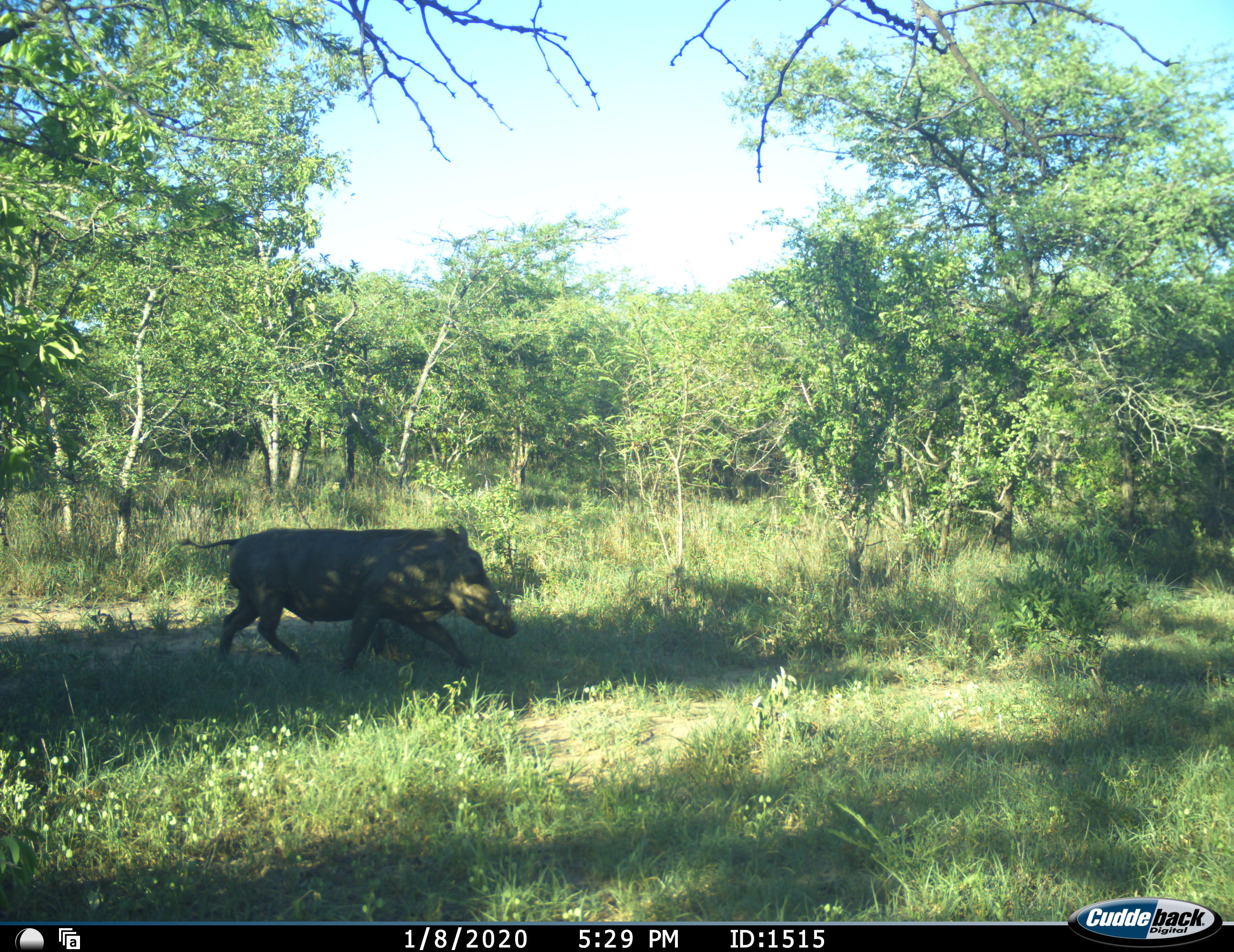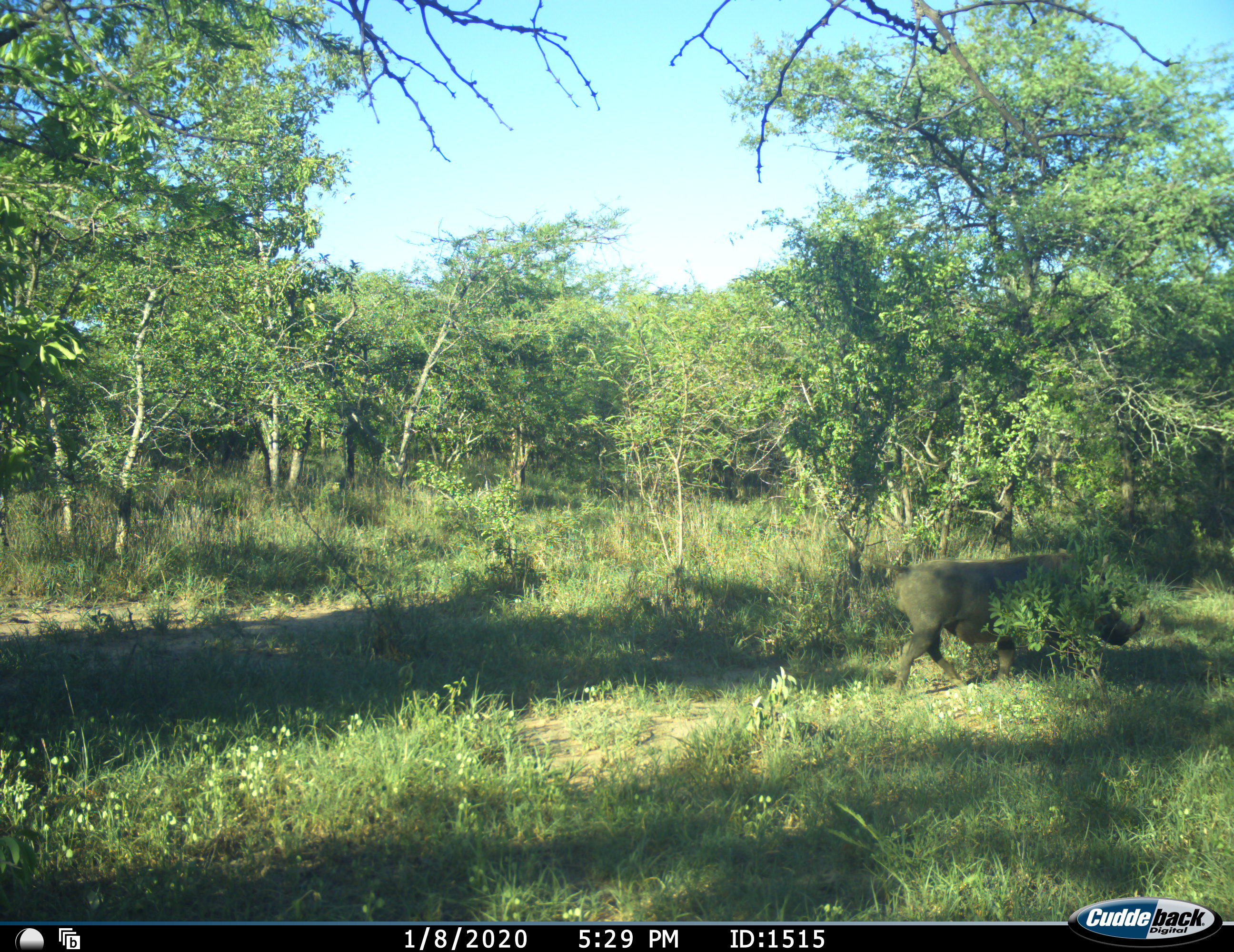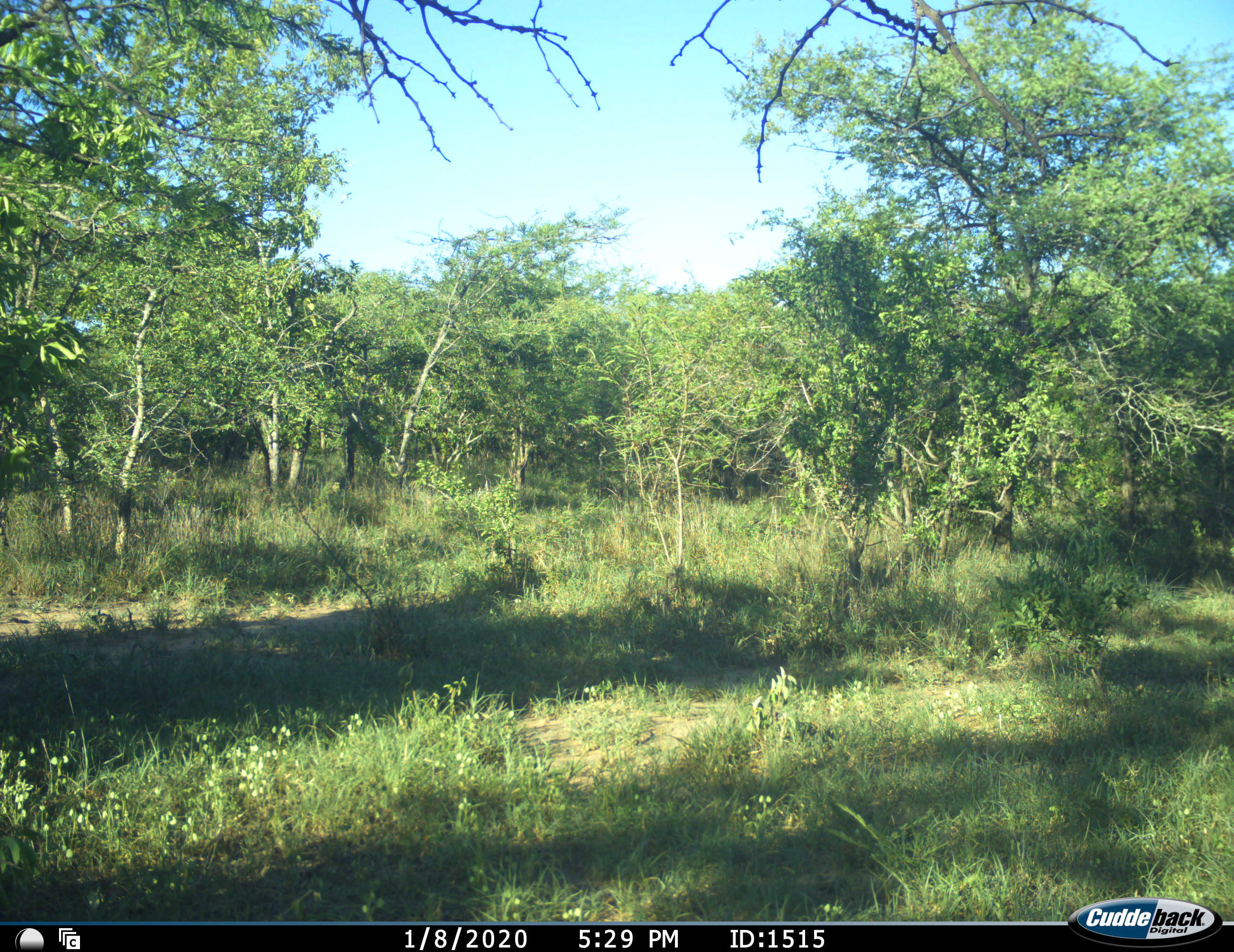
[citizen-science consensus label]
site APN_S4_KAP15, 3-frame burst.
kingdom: Animalia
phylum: Chordata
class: Mammalia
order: Artiodactyla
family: Suidae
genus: Phacochoerus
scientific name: Phacochoerus africanus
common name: warthog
Warthog (Phacochoerus africanus), count 1. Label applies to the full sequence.